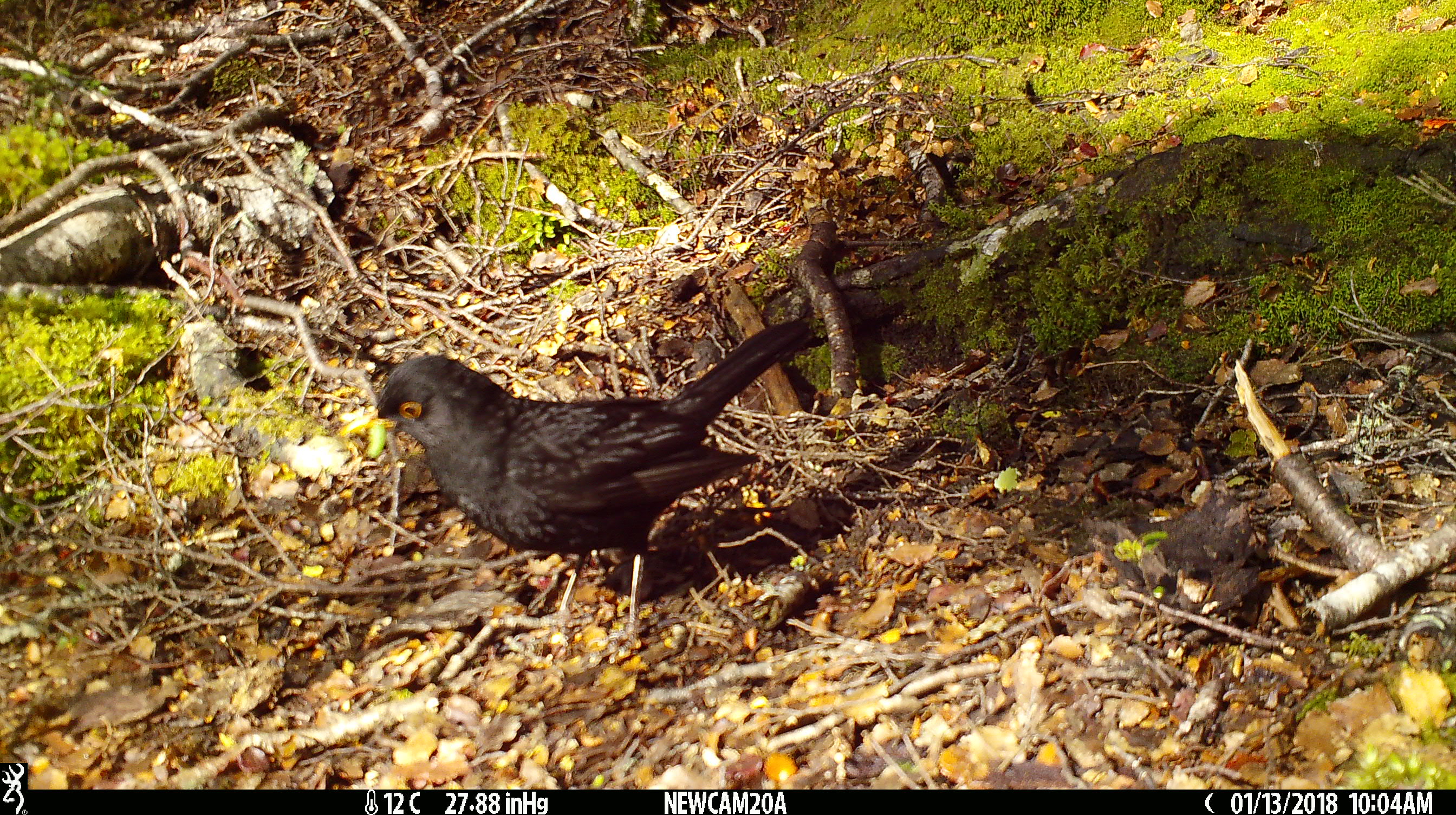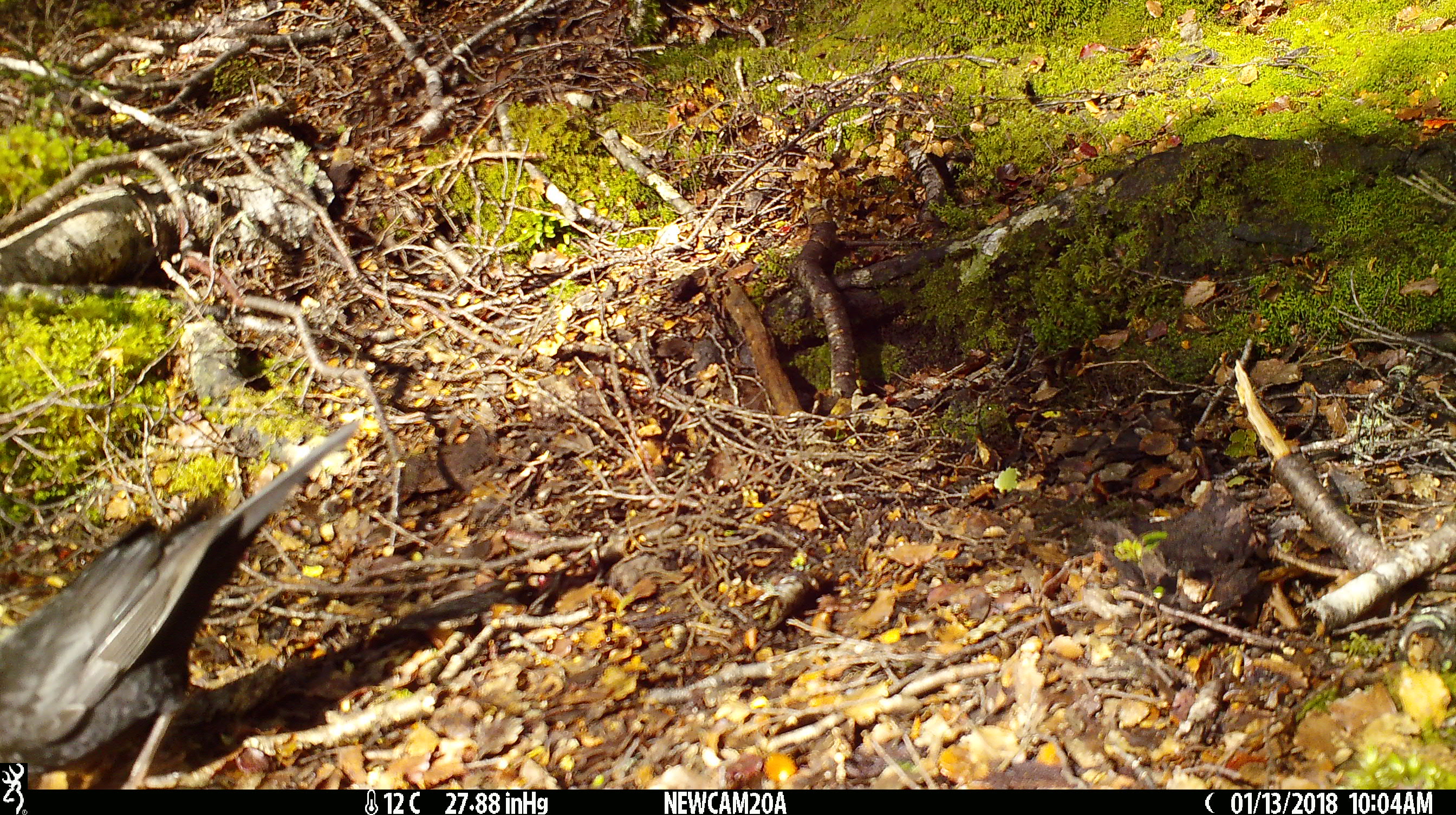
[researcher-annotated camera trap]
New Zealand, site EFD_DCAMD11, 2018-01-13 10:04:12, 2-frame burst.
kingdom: Animalia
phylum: Chordata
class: Aves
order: Passeriformes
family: Turdidae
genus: Turdus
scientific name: Turdus merula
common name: eurasian blackbird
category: blackbird